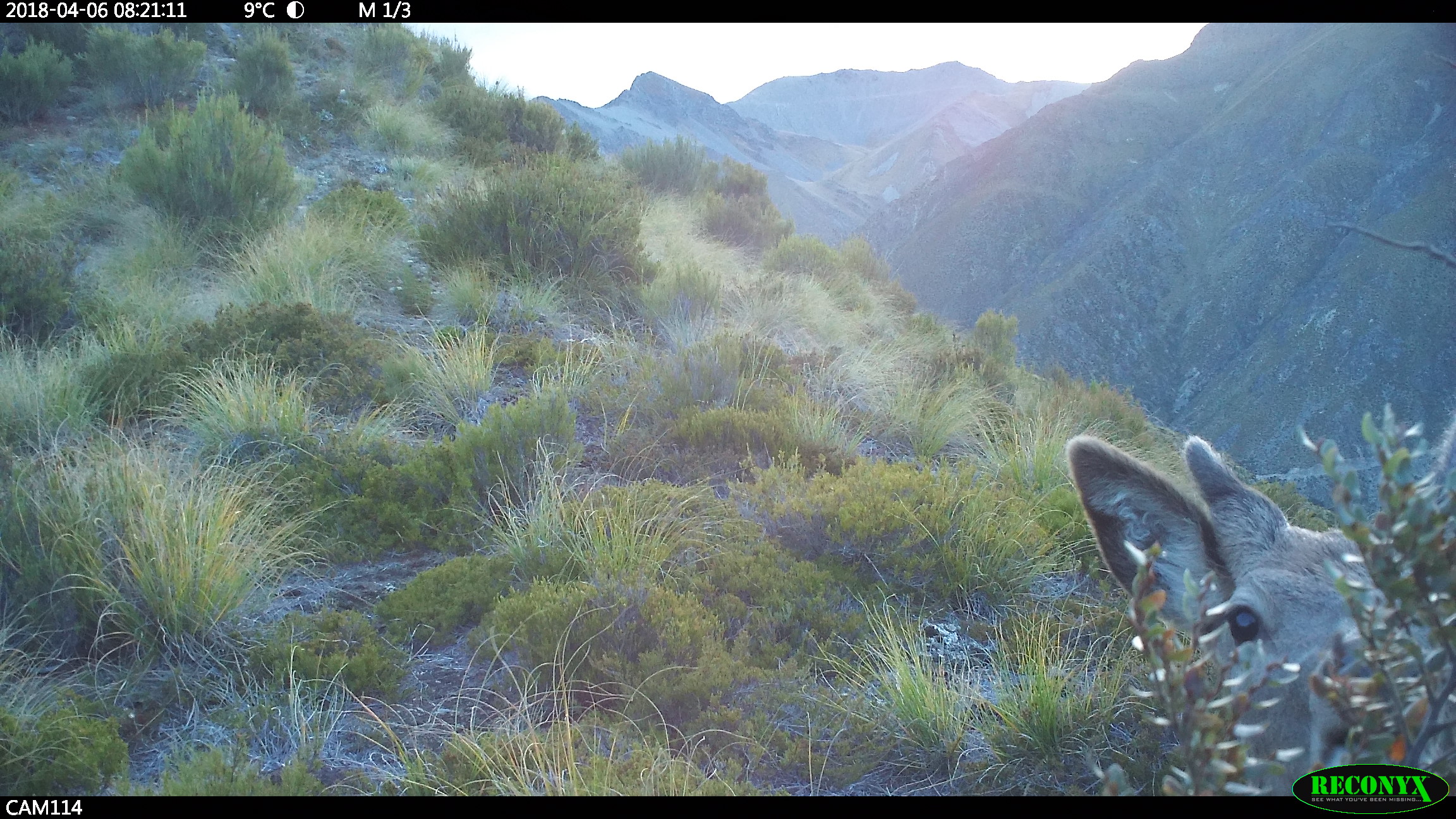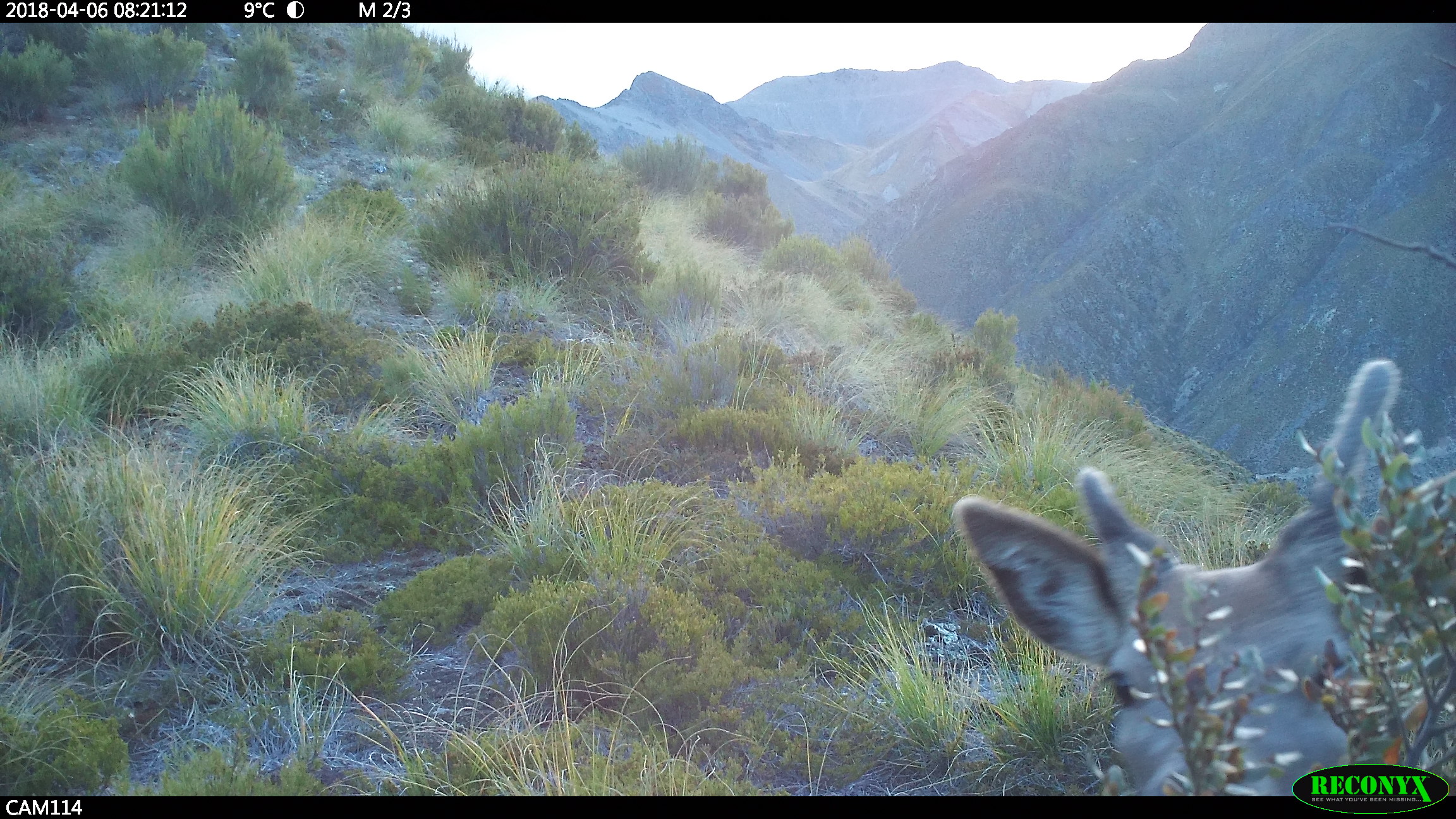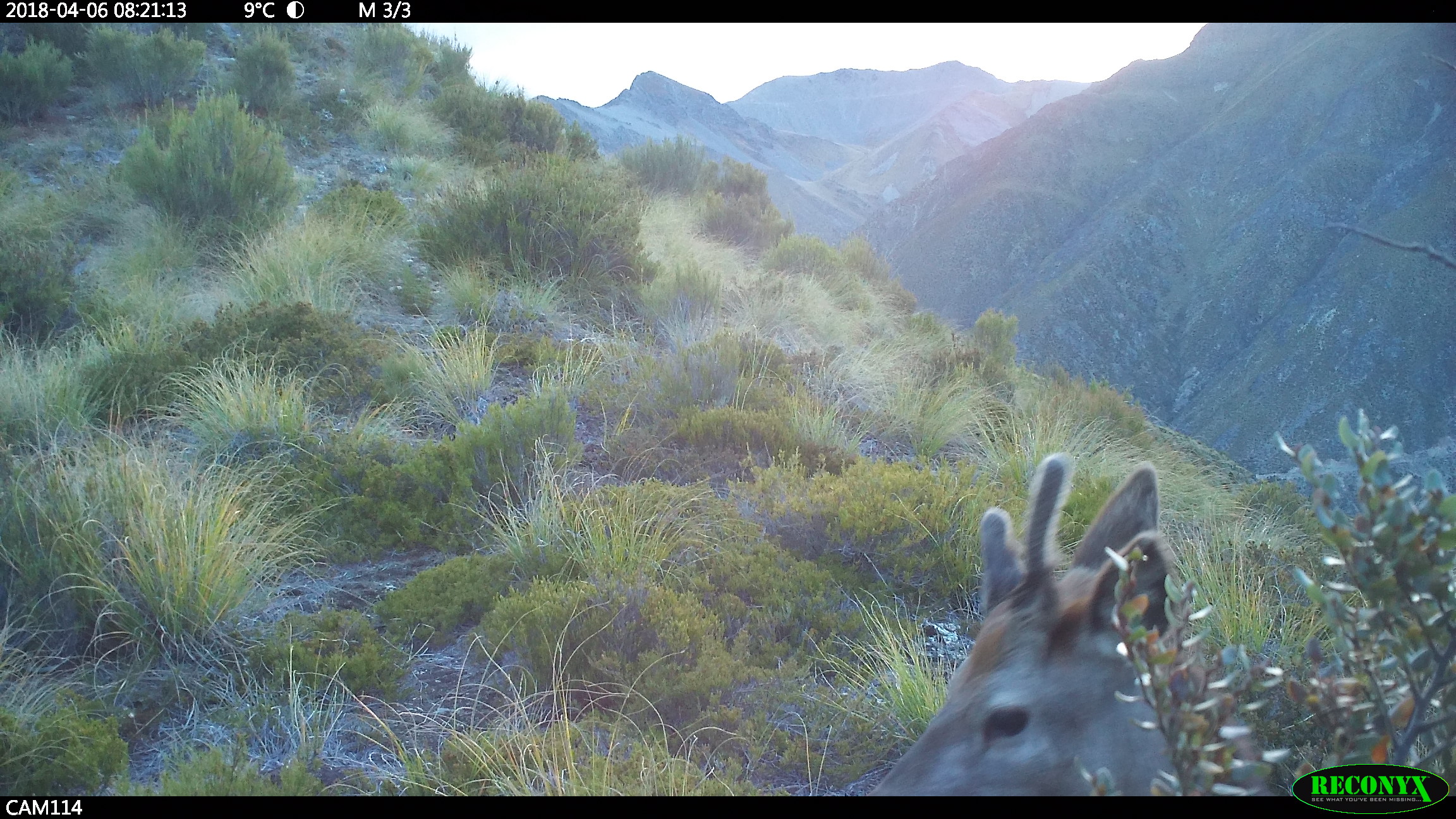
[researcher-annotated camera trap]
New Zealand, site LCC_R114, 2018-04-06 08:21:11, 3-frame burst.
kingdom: Animalia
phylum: Chordata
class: Mammalia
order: Artiodactyla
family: Cervidae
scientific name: Cervidae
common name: deer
Deer (Cervidae).